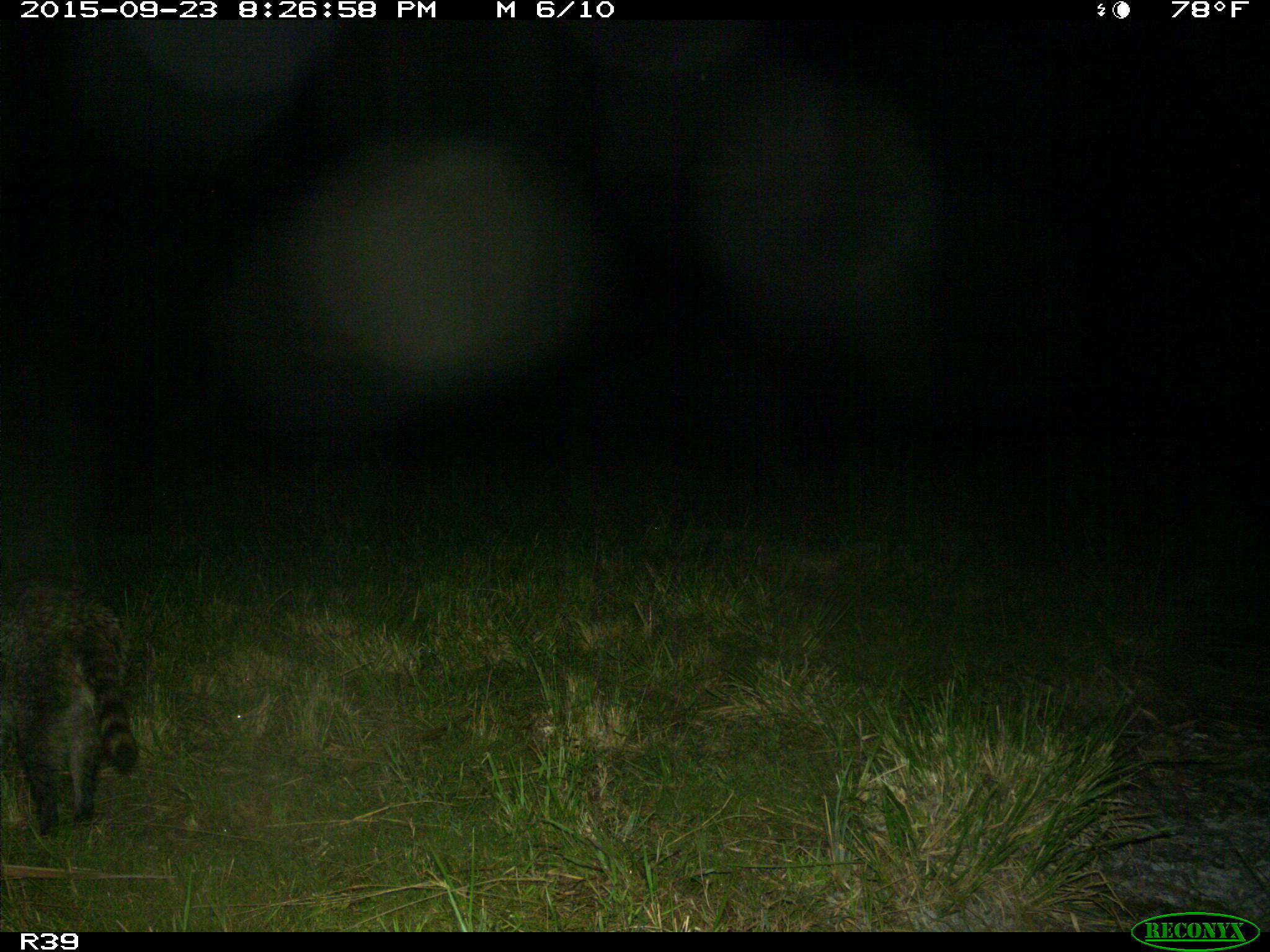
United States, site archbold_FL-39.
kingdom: Animalia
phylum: Chordata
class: Mammalia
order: Carnivora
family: Procyonidae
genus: Procyon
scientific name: Procyon lotor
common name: common raccoon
Procyon lotor (common raccoon).